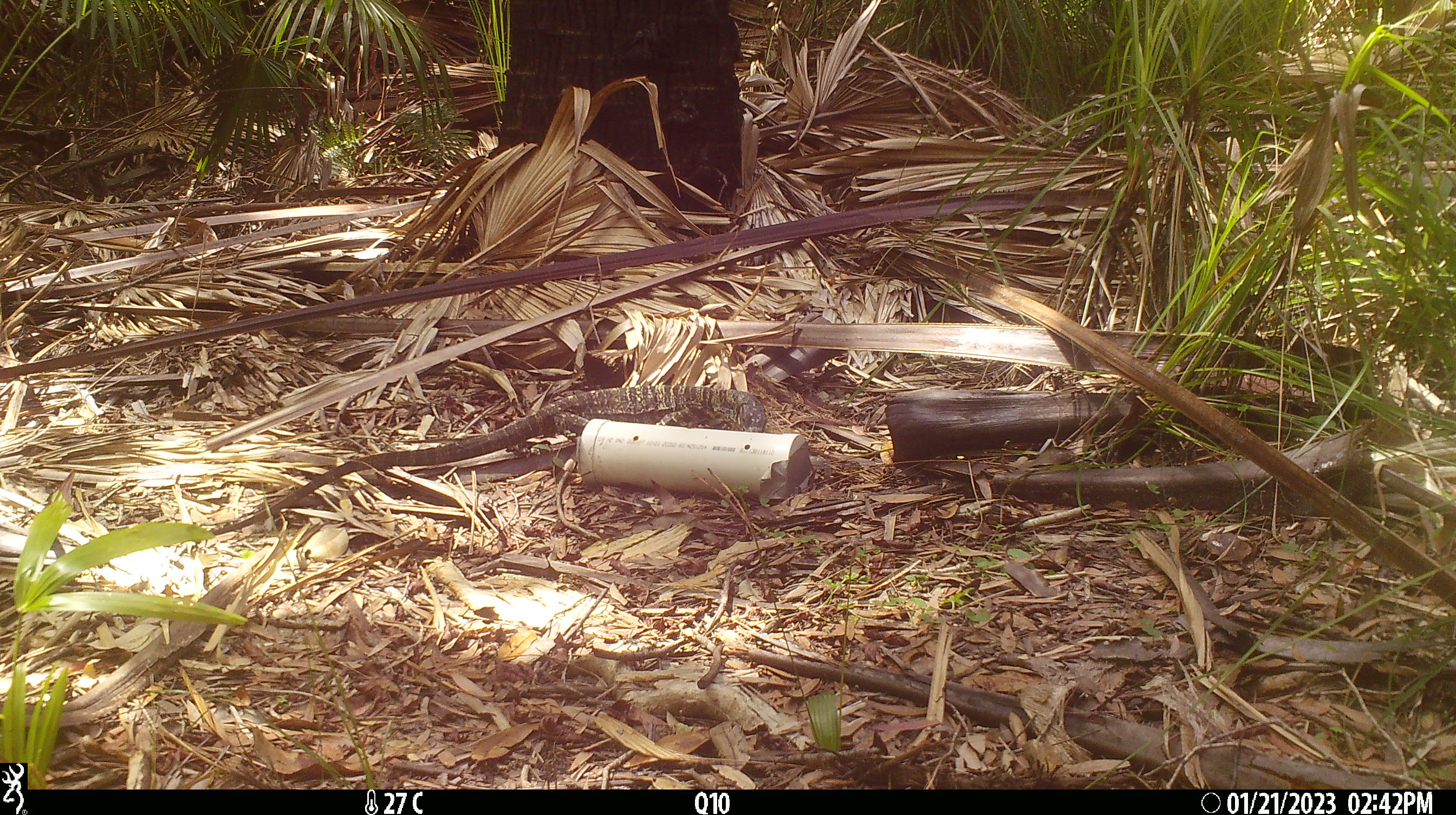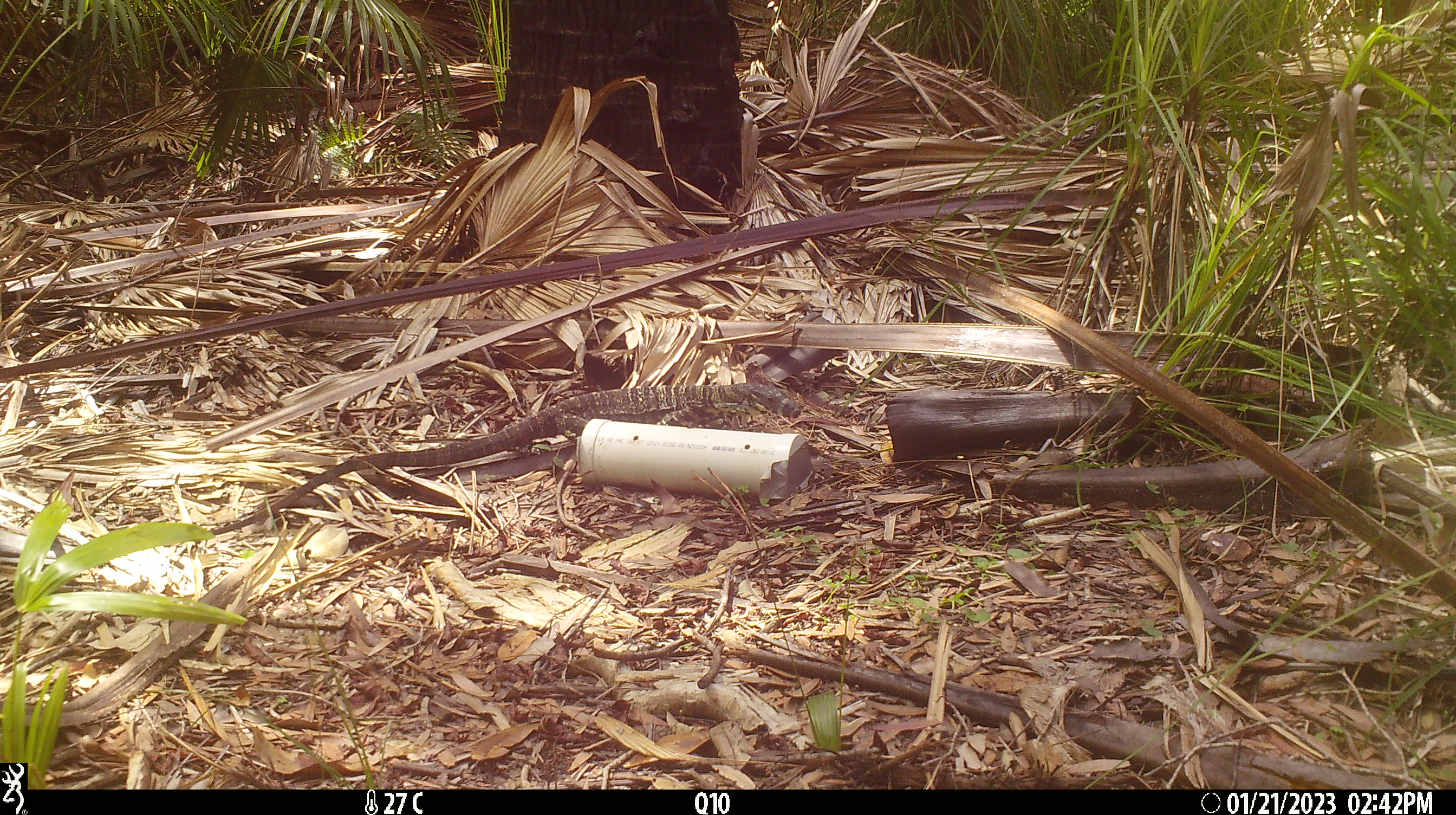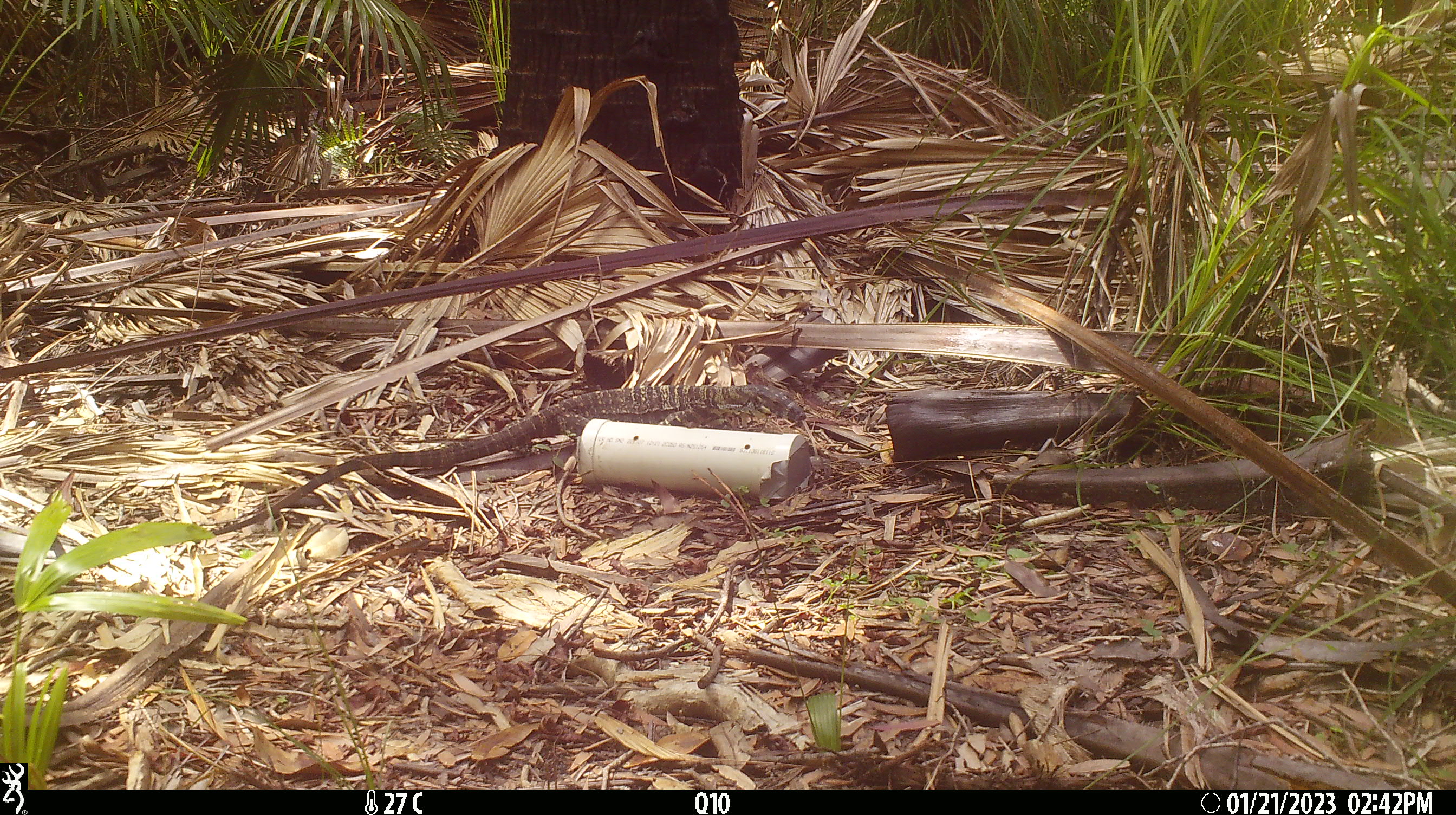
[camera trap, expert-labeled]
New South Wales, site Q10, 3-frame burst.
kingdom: Animalia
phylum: Chordata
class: Reptilia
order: Squamata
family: Varanidae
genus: Varanus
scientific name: Varanus varius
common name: lace monitor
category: goanna